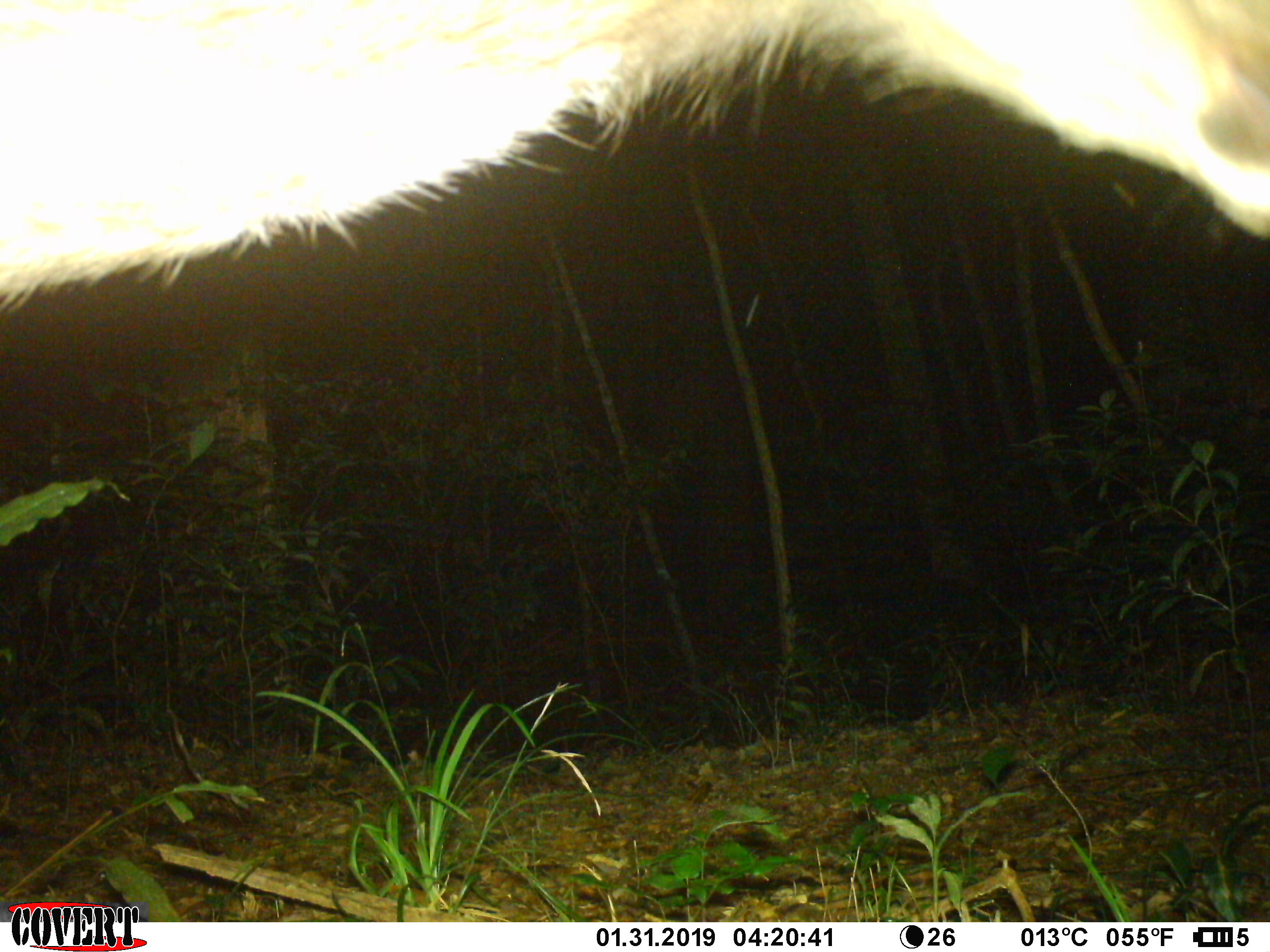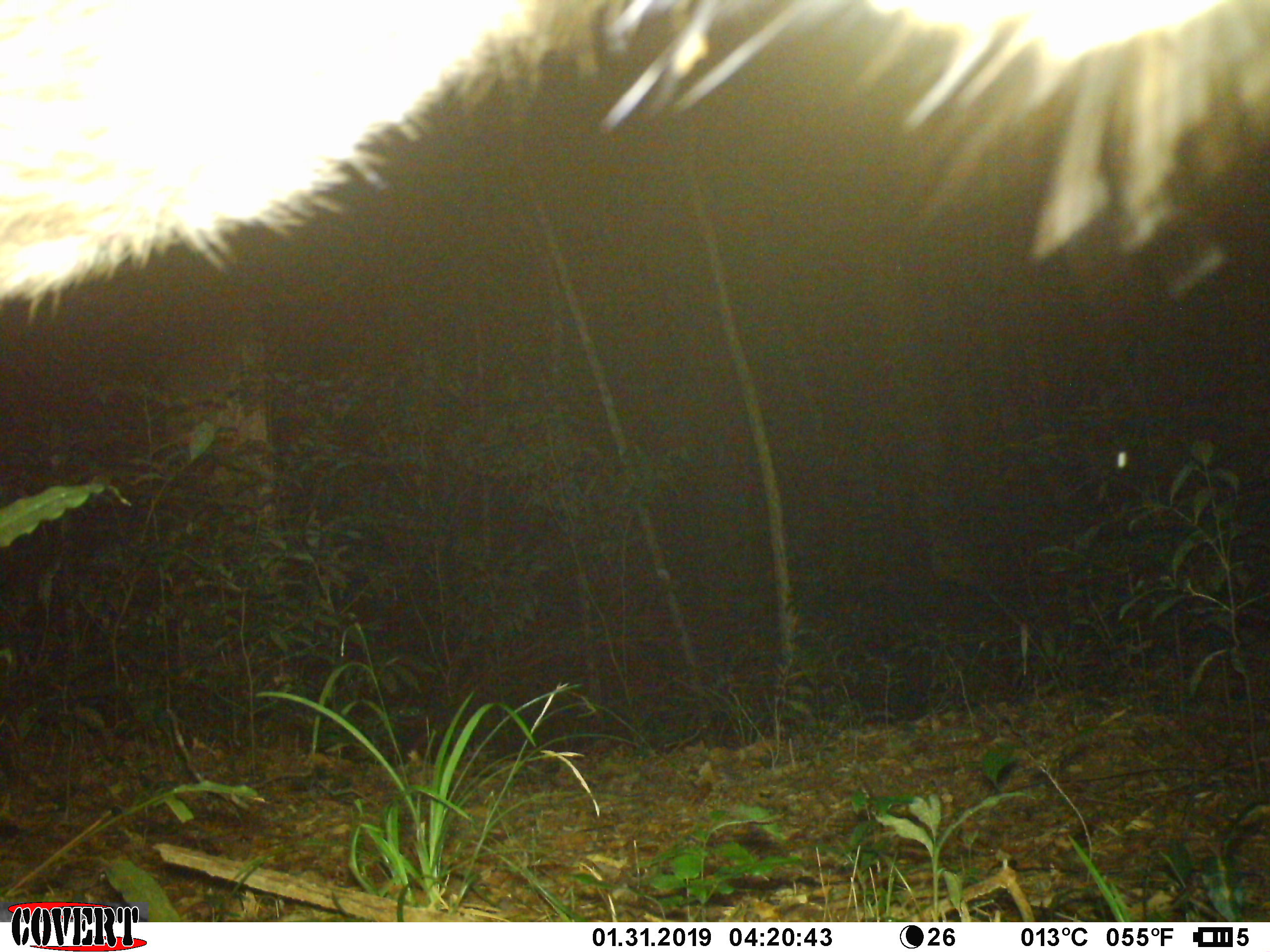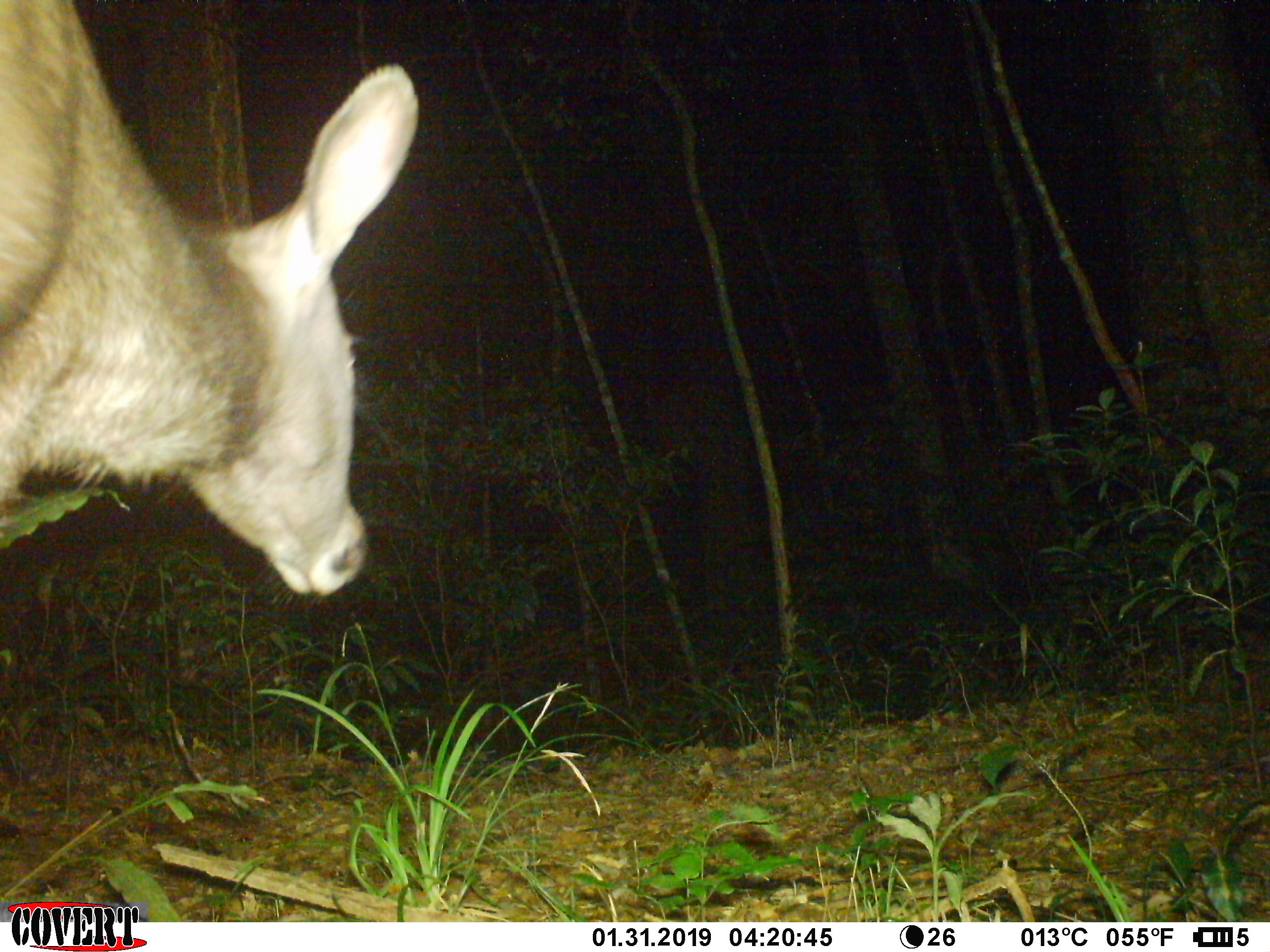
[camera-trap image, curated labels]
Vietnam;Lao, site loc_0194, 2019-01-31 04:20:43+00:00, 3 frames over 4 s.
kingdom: Animalia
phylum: Chordata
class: Mammalia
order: Artiodactyla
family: Cervidae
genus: Rusa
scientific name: Rusa unicolor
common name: sambar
Sambar (Rusa unicolor). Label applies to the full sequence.